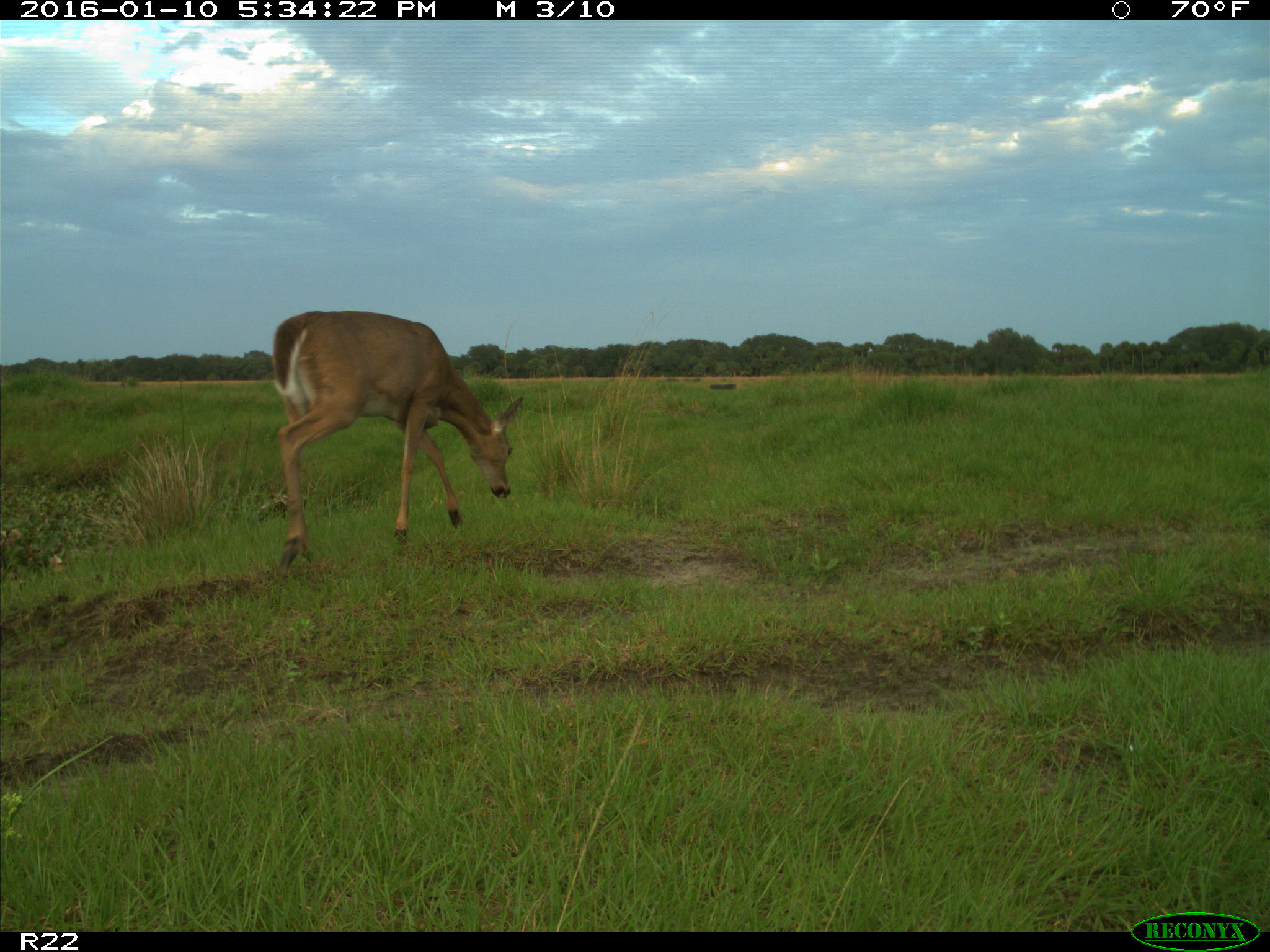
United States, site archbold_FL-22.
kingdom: Animalia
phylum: Chordata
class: Mammalia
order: Artiodactyla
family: Cervidae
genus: Odocoileus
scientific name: Odocoileus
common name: deer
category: unidentified deer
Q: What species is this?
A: Unidentified deer (deer) (Odocoileus).